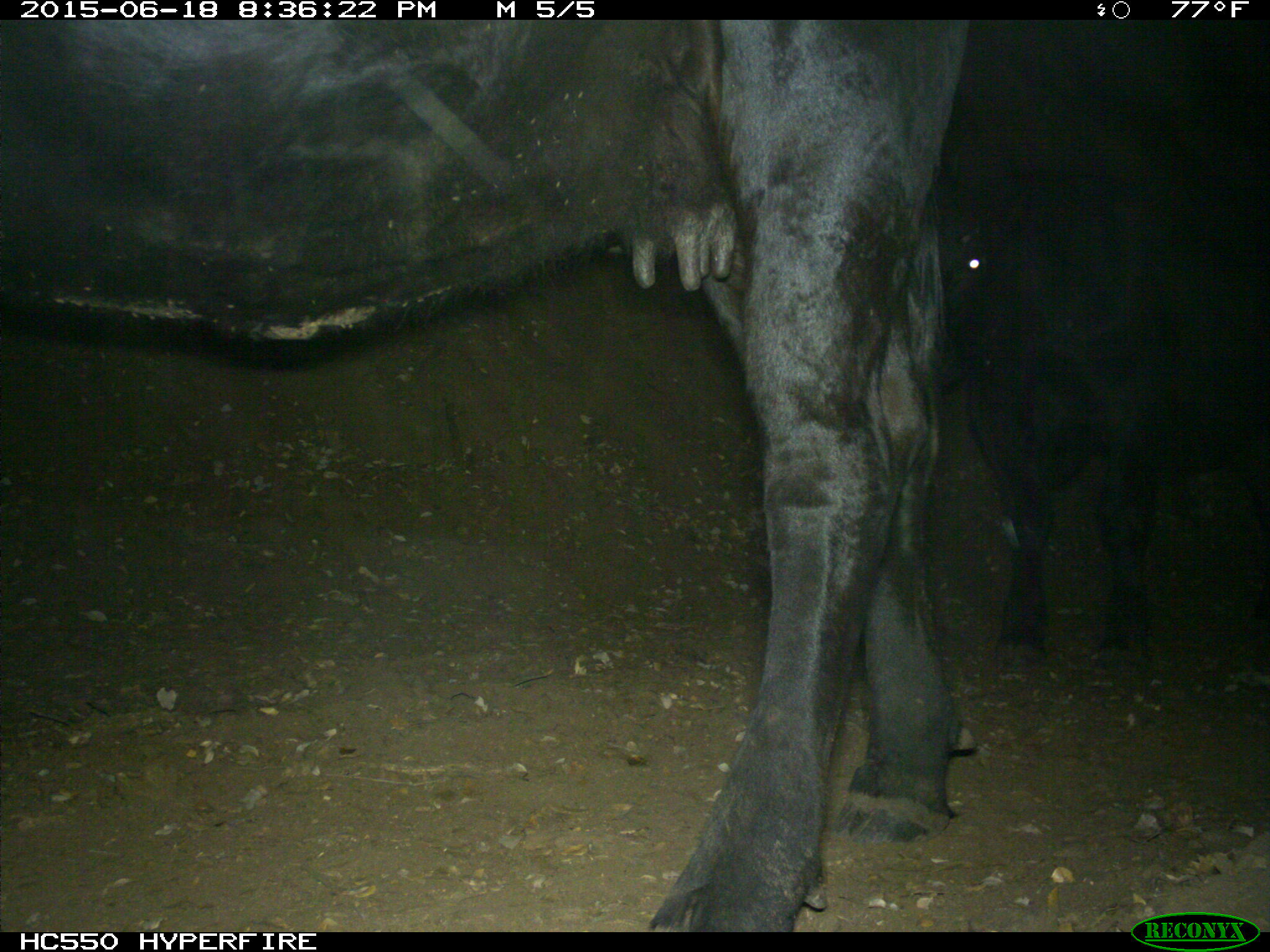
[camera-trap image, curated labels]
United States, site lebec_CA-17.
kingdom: Animalia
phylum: Chordata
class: Mammalia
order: Artiodactyla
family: Bovidae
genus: Bos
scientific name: Bos taurus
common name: domestic cow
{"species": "Bos taurus (domestic cow)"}